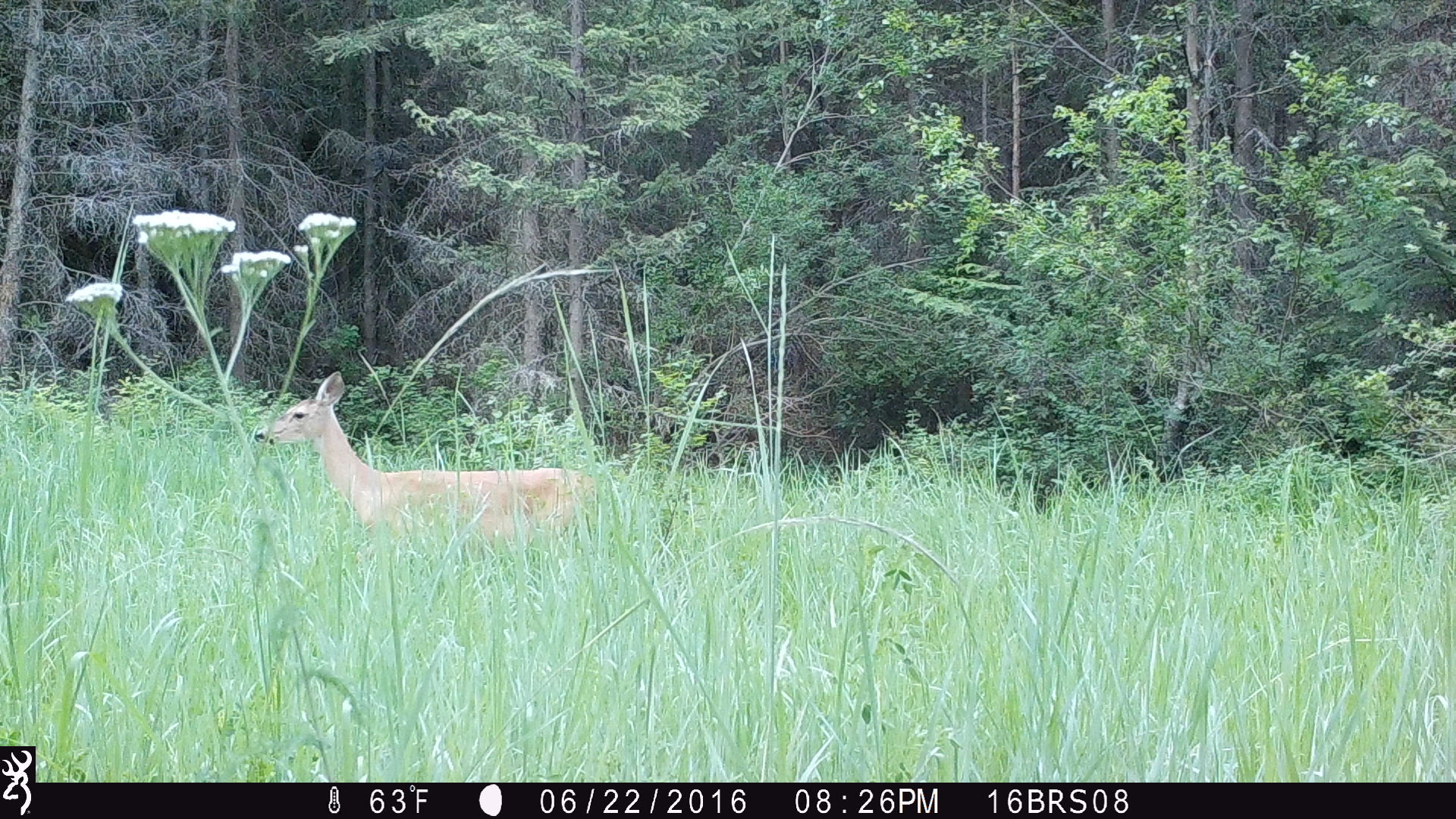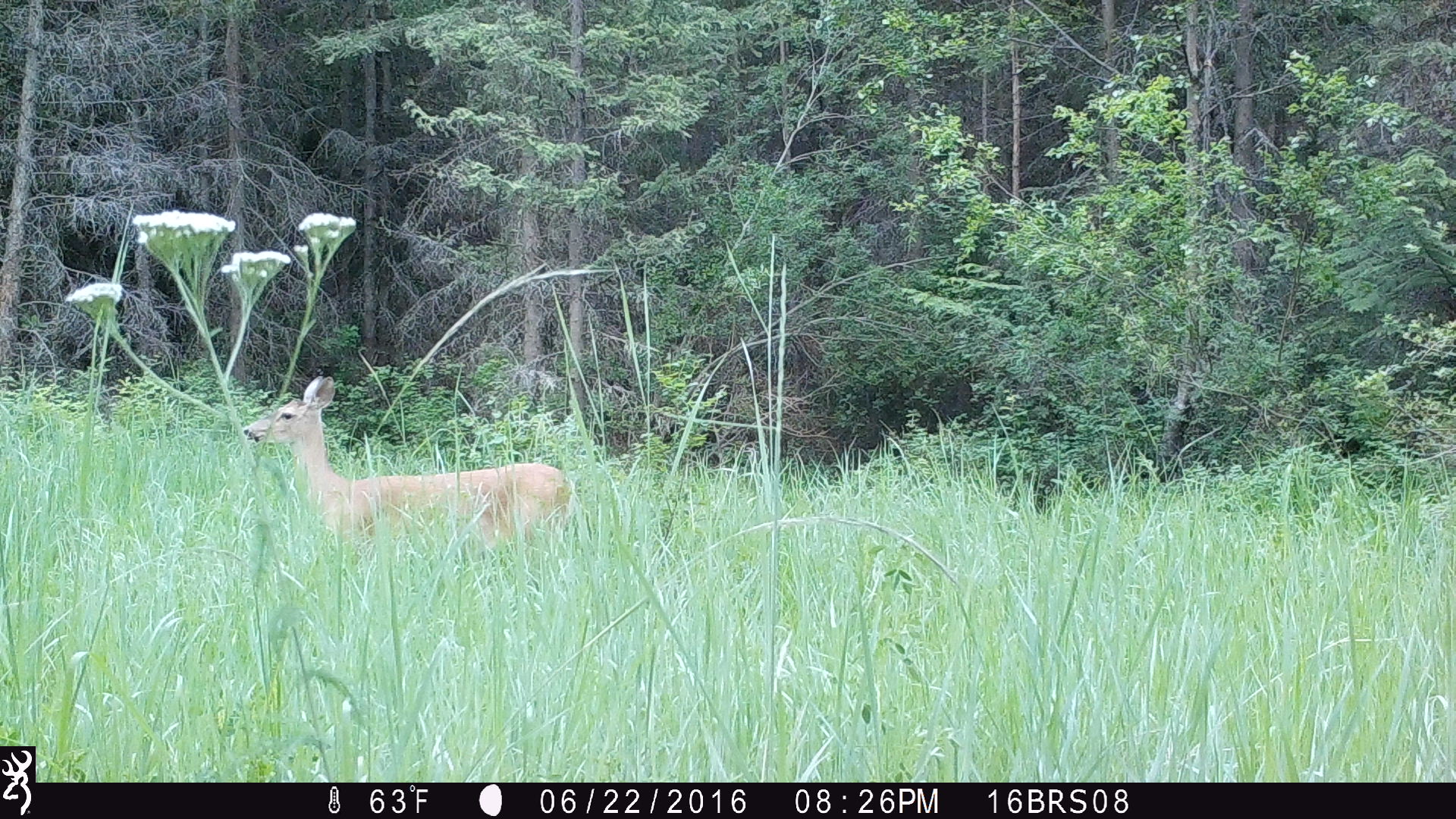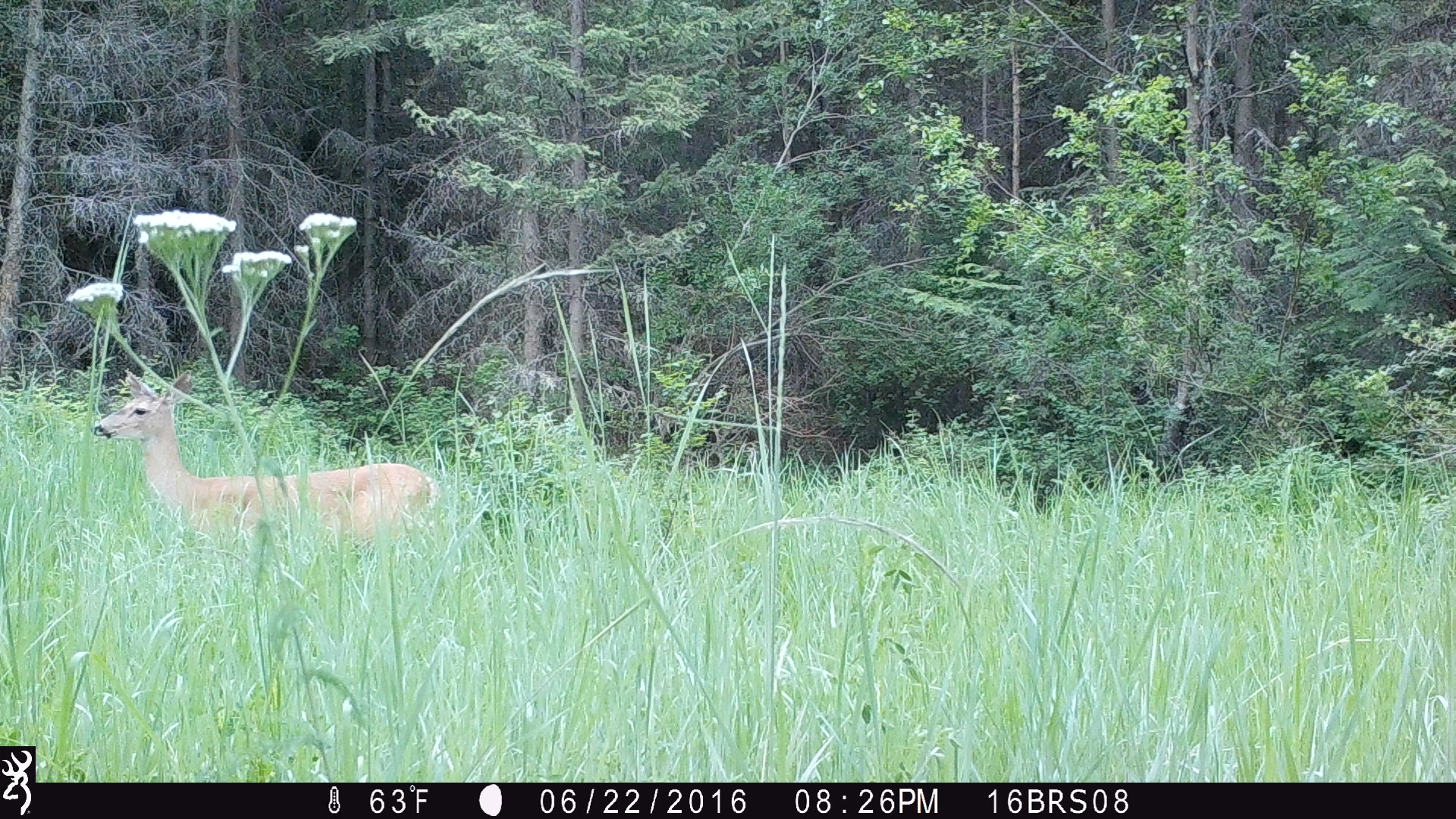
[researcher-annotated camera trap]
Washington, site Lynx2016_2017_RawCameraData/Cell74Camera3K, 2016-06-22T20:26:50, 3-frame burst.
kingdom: Animalia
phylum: Chordata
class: Mammalia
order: Artiodactyla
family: Cervidae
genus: Odocoileus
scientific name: Odocoileus virginianus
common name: white-tailed deer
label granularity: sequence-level